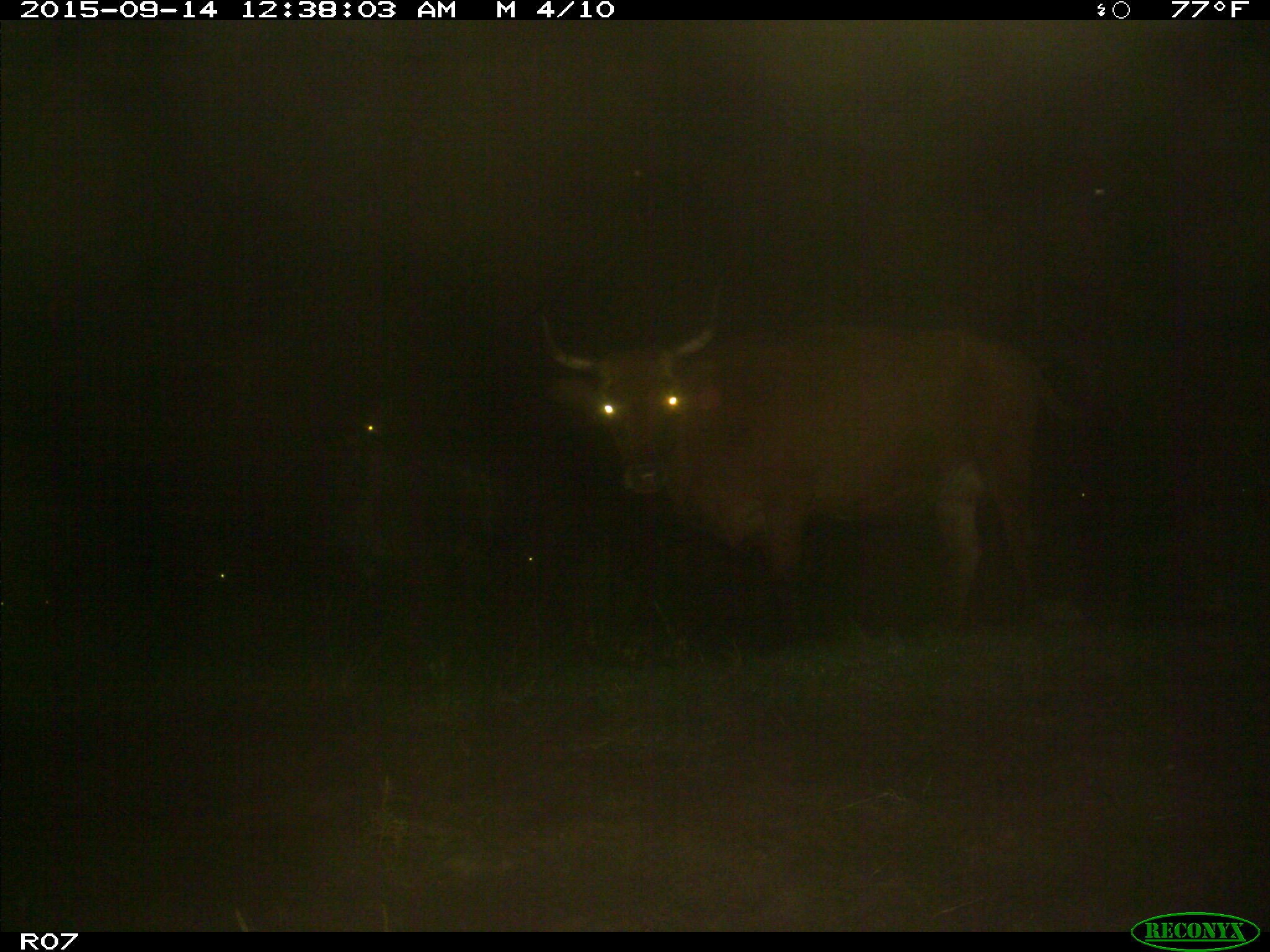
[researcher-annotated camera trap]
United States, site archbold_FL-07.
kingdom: Animalia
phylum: Chordata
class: Mammalia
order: Artiodactyla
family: Bovidae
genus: Bos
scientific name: Bos taurus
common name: domestic cow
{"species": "Bos taurus (domestic cow)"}